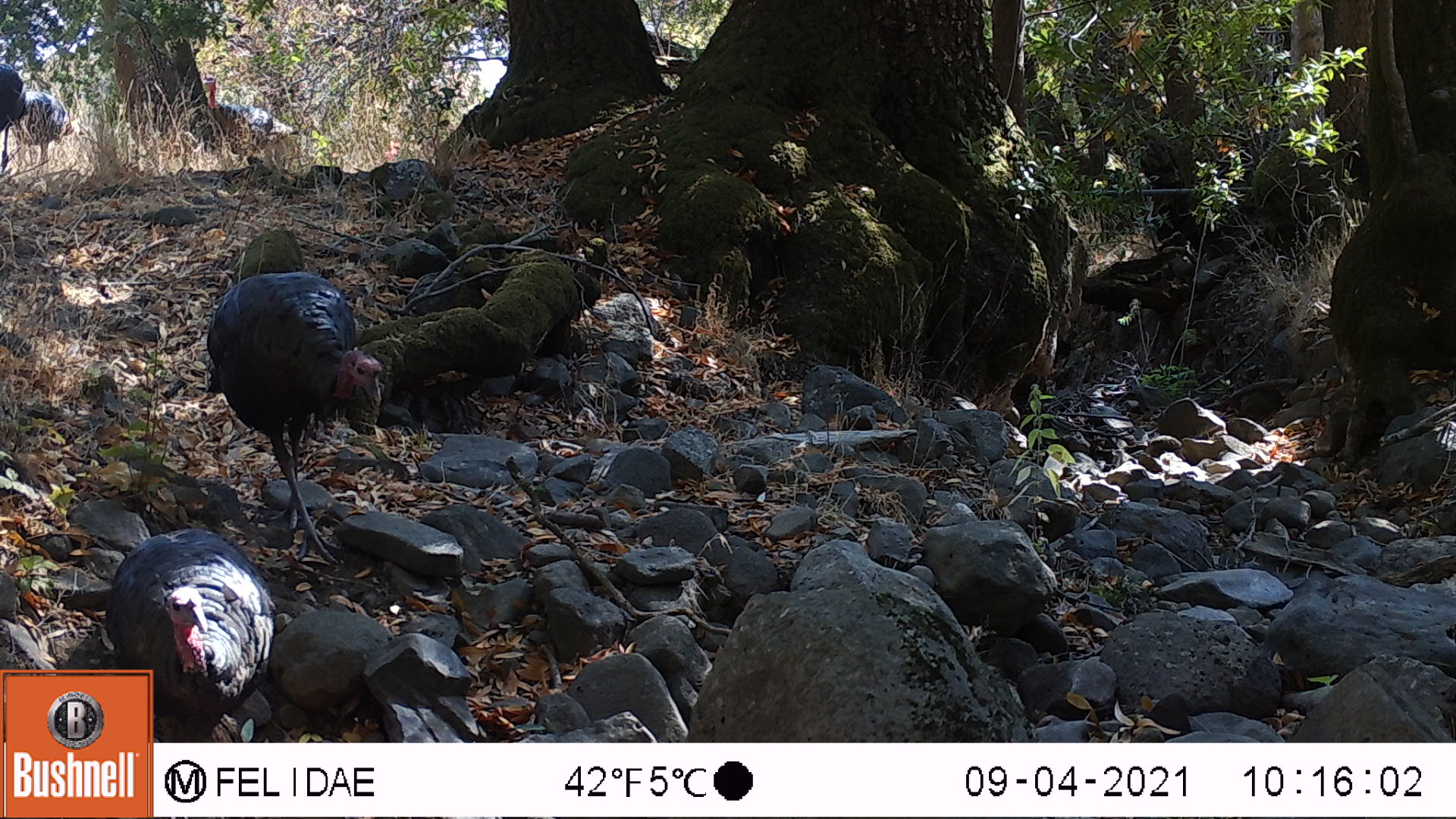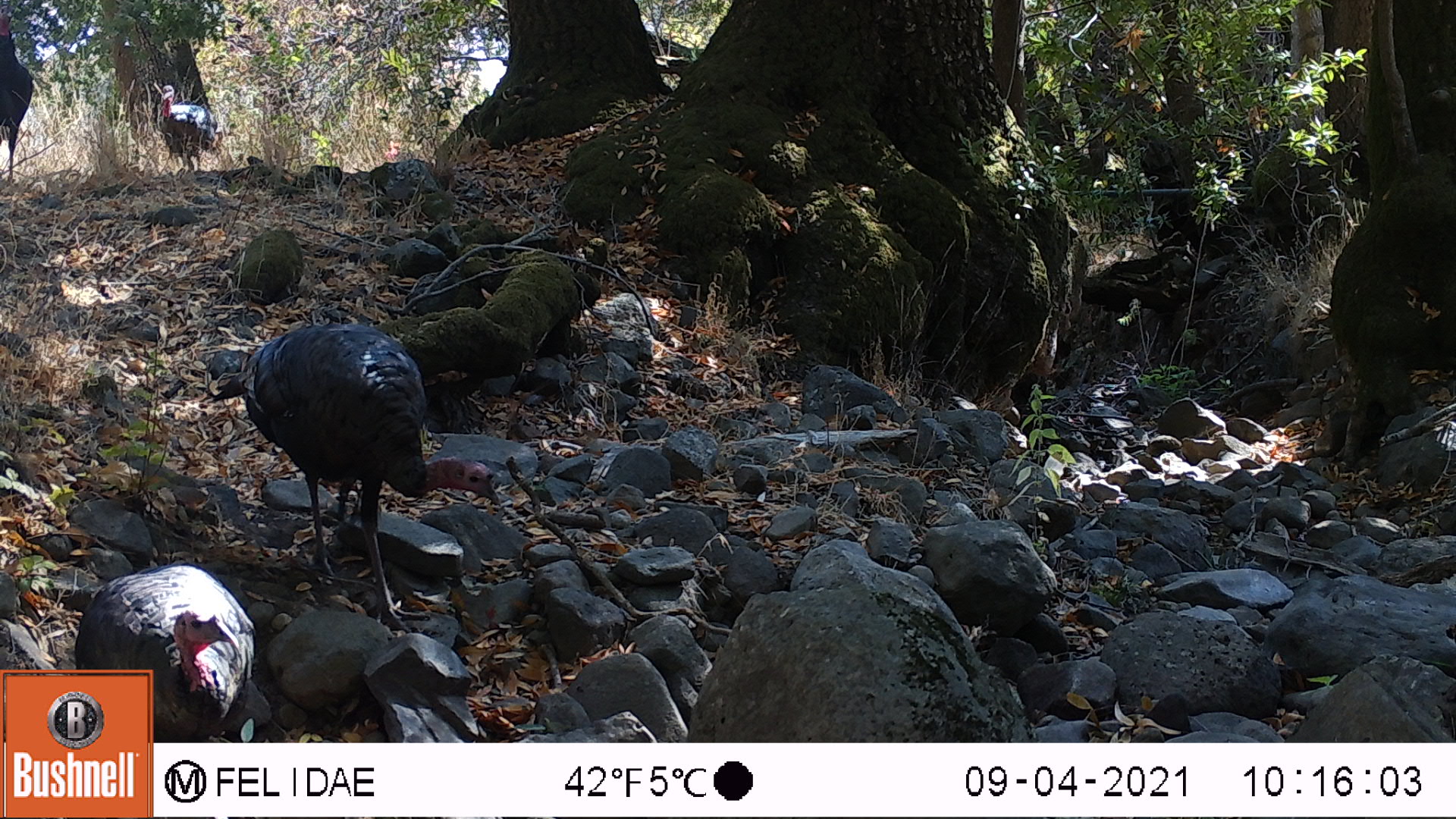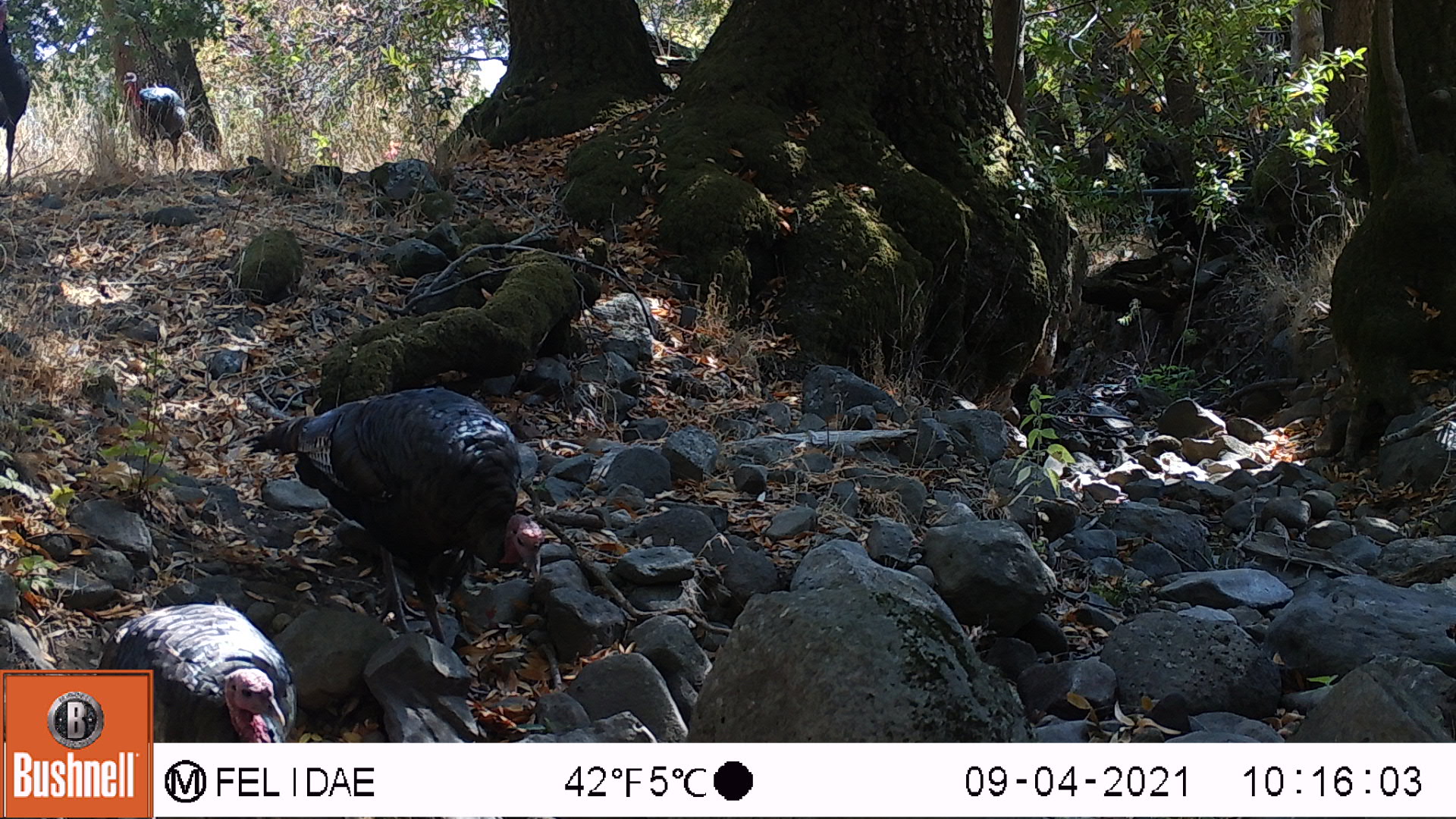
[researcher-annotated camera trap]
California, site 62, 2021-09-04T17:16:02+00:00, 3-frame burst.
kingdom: Animalia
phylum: Chordata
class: Aves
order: Galliformes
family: Phasianidae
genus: Meleagris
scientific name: Meleagris gallopavo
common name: turkey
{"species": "turkey (Meleagris gallopavo)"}